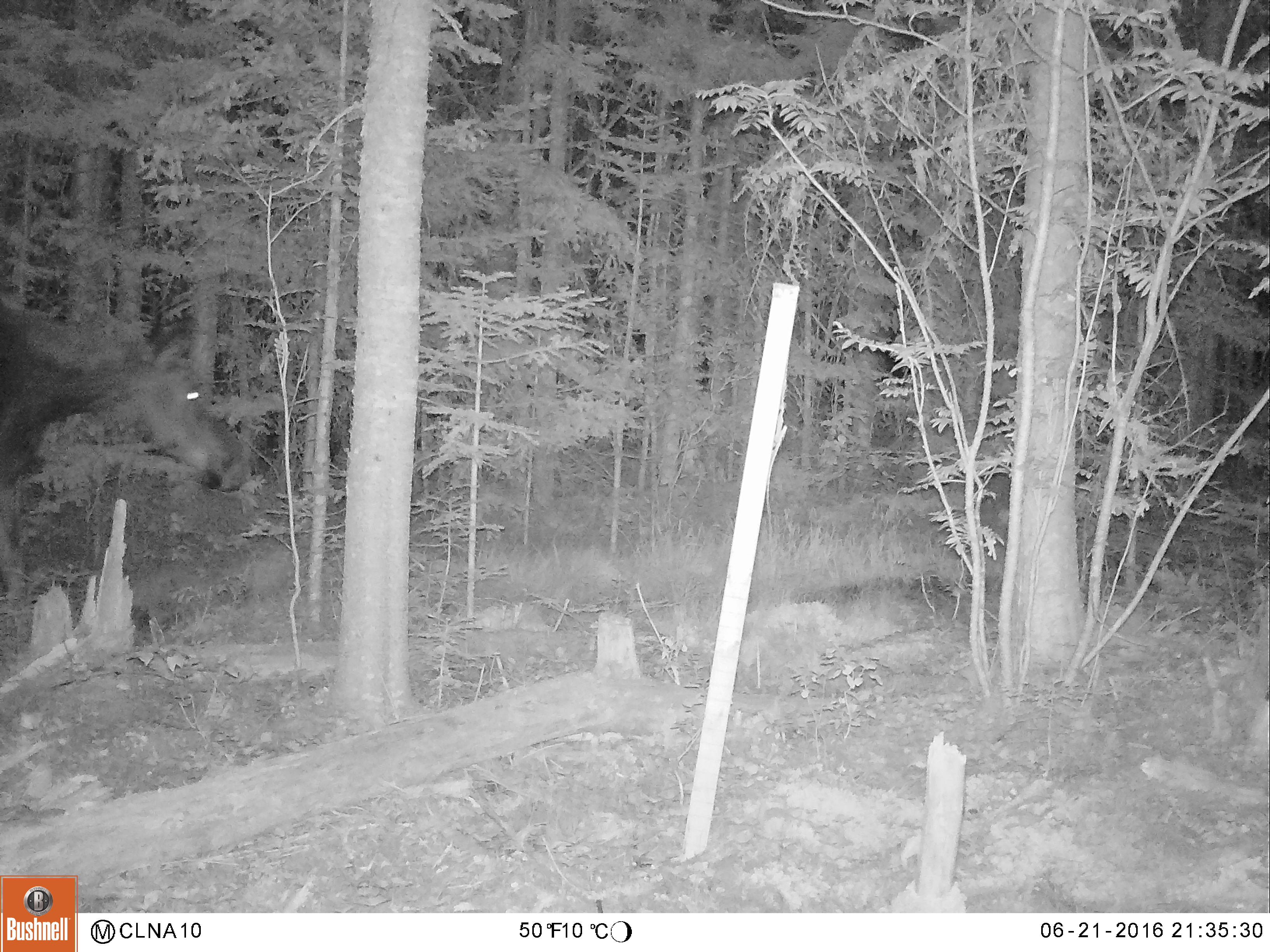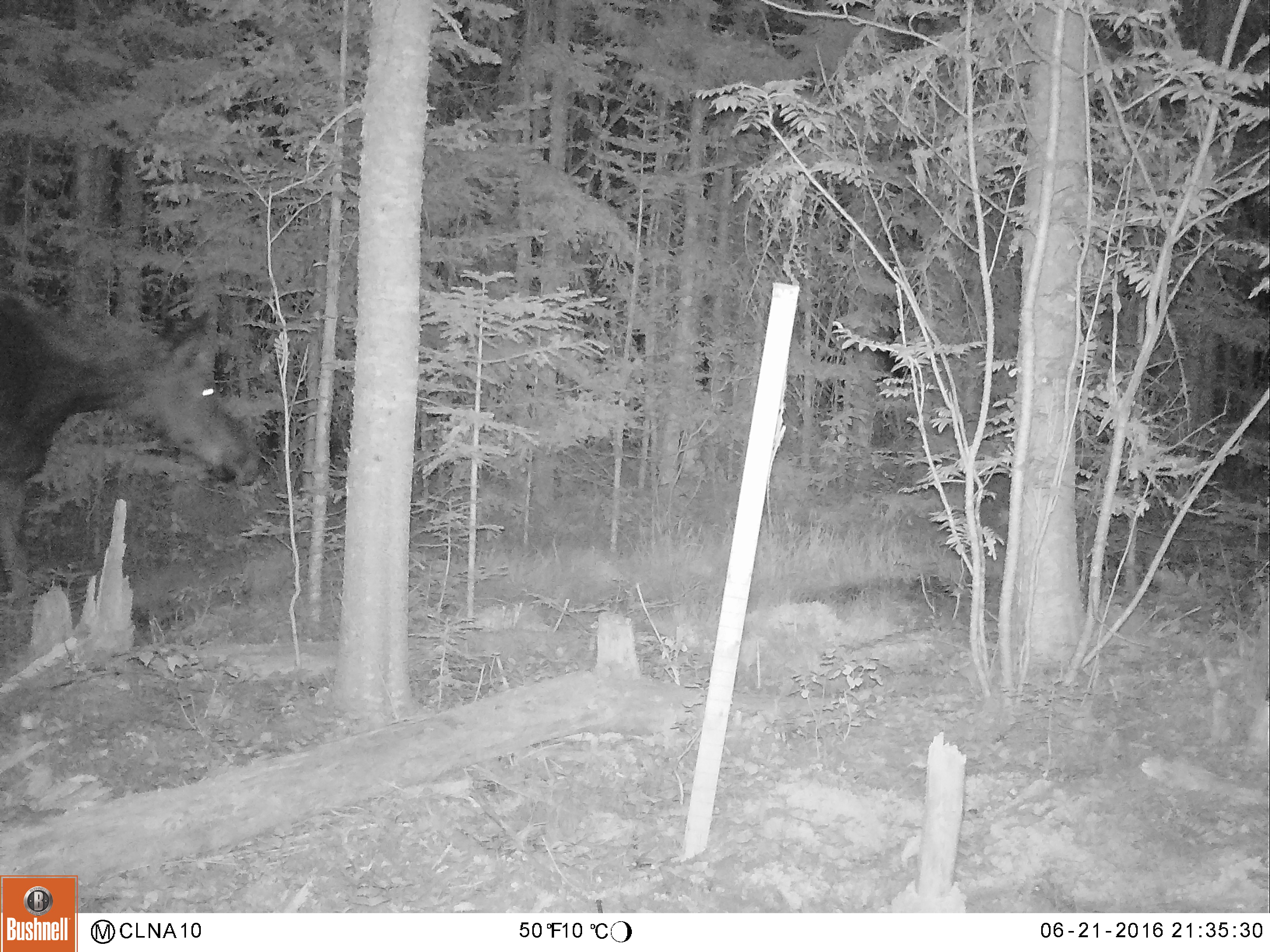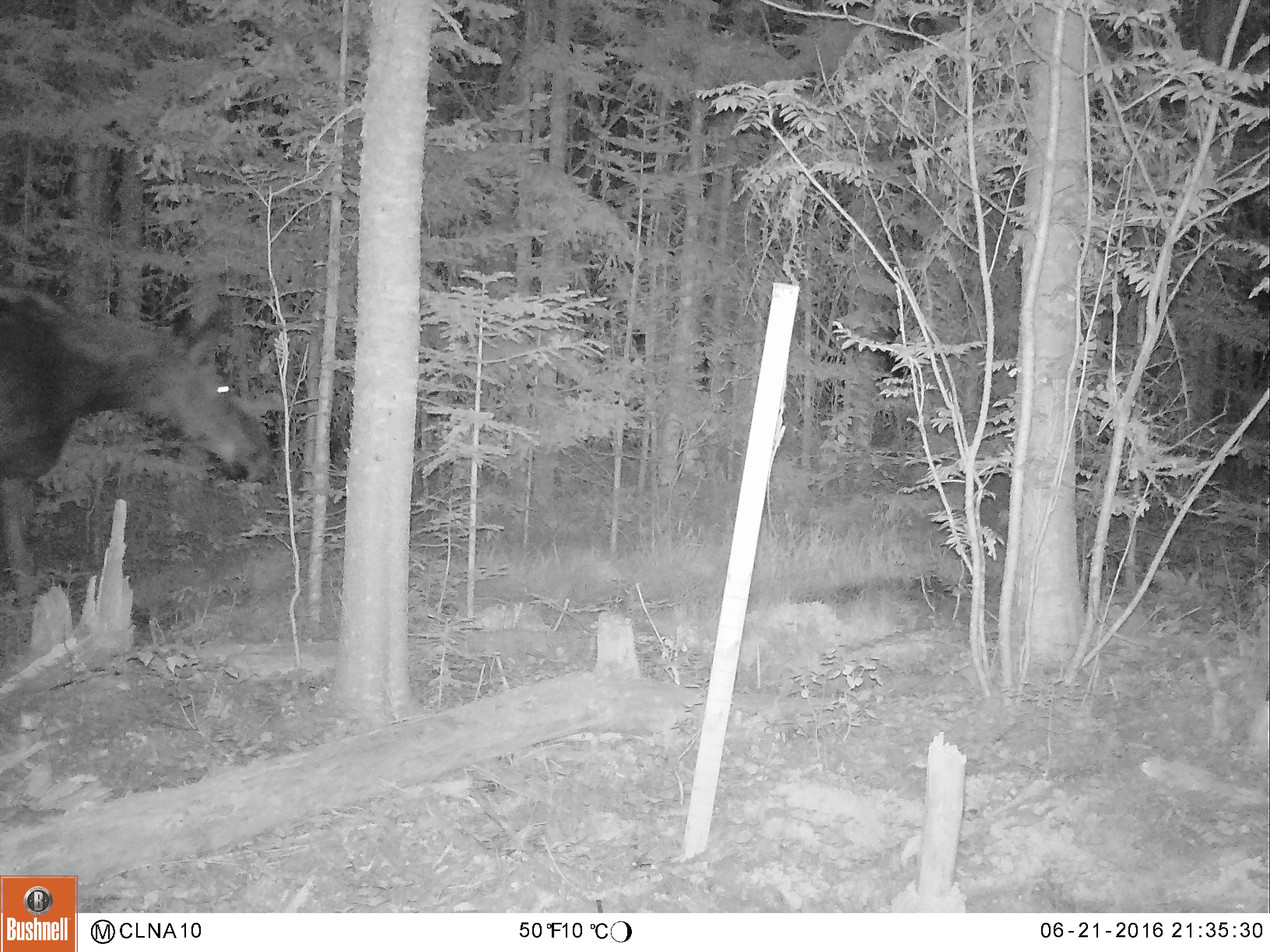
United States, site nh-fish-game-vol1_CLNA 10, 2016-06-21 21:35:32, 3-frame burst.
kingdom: Animalia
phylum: Chordata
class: Mammalia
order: Artiodactyla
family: Cervidae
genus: Alces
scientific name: Alces alces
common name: moose